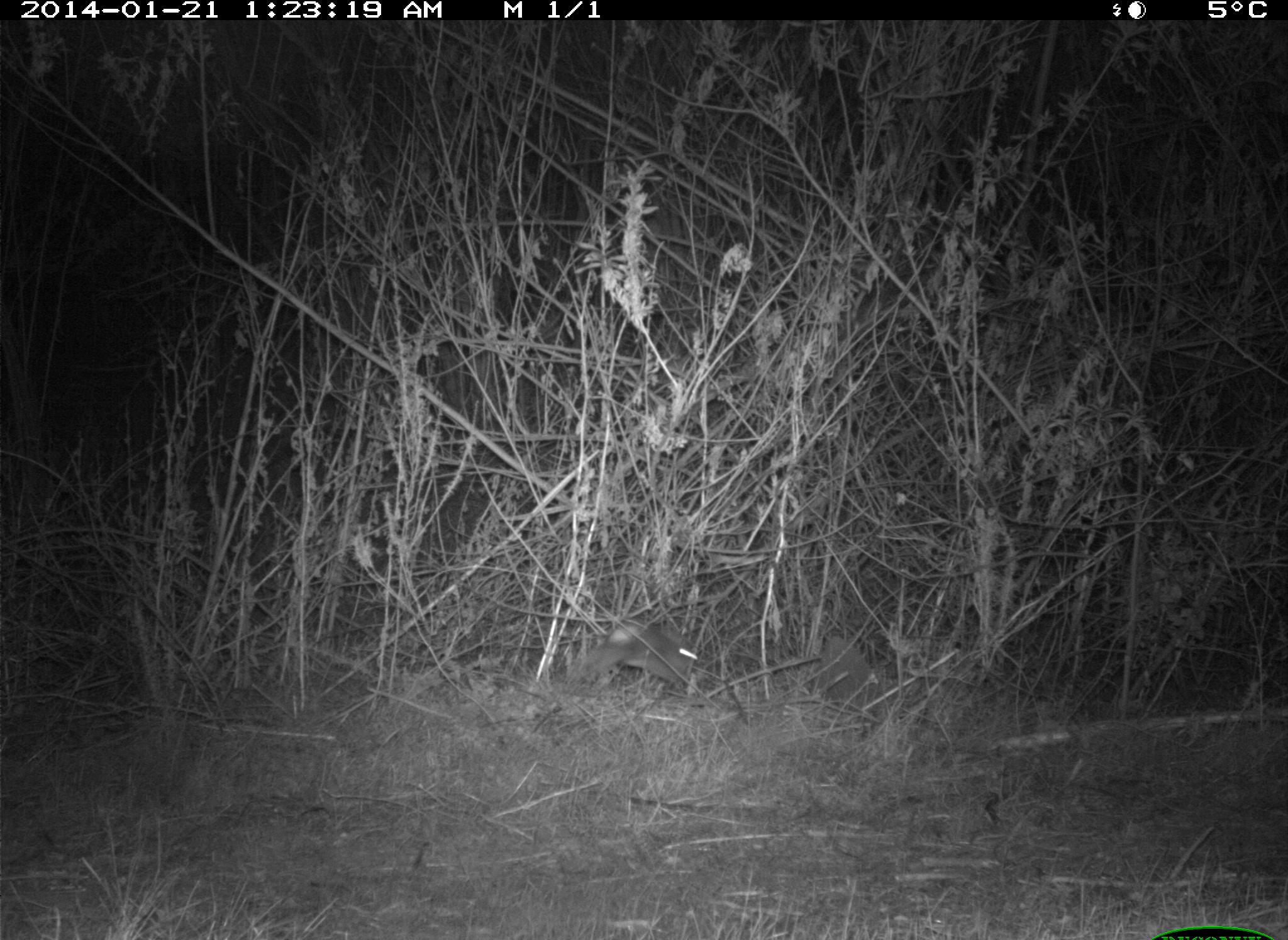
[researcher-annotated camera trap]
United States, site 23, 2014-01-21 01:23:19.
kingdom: Animalia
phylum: Chordata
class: Mammalia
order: Lagomorpha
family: Leporidae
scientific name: Leporidae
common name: rabbits and hares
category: rabbit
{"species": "rabbit (rabbits and hares) (Leporidae)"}